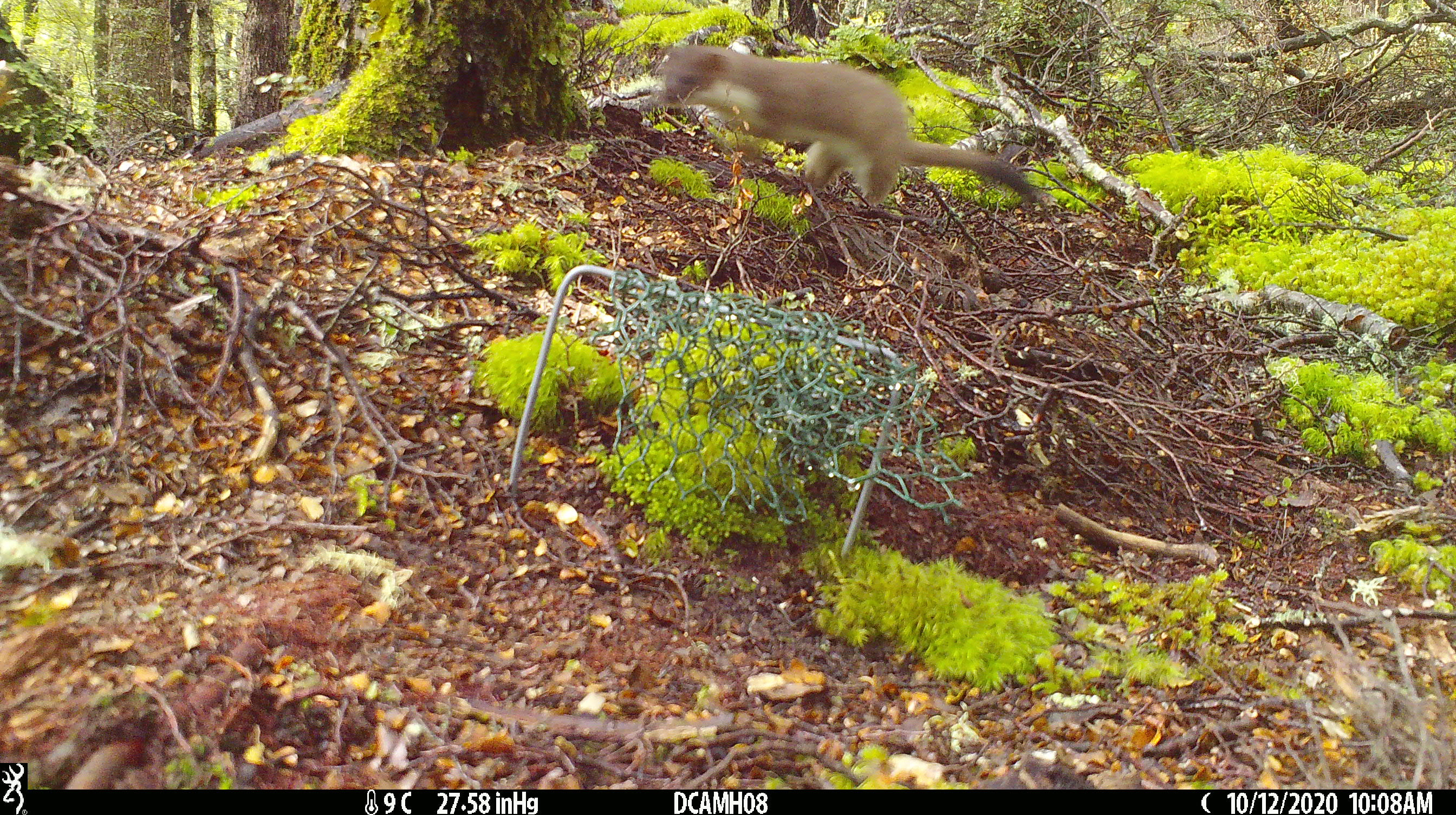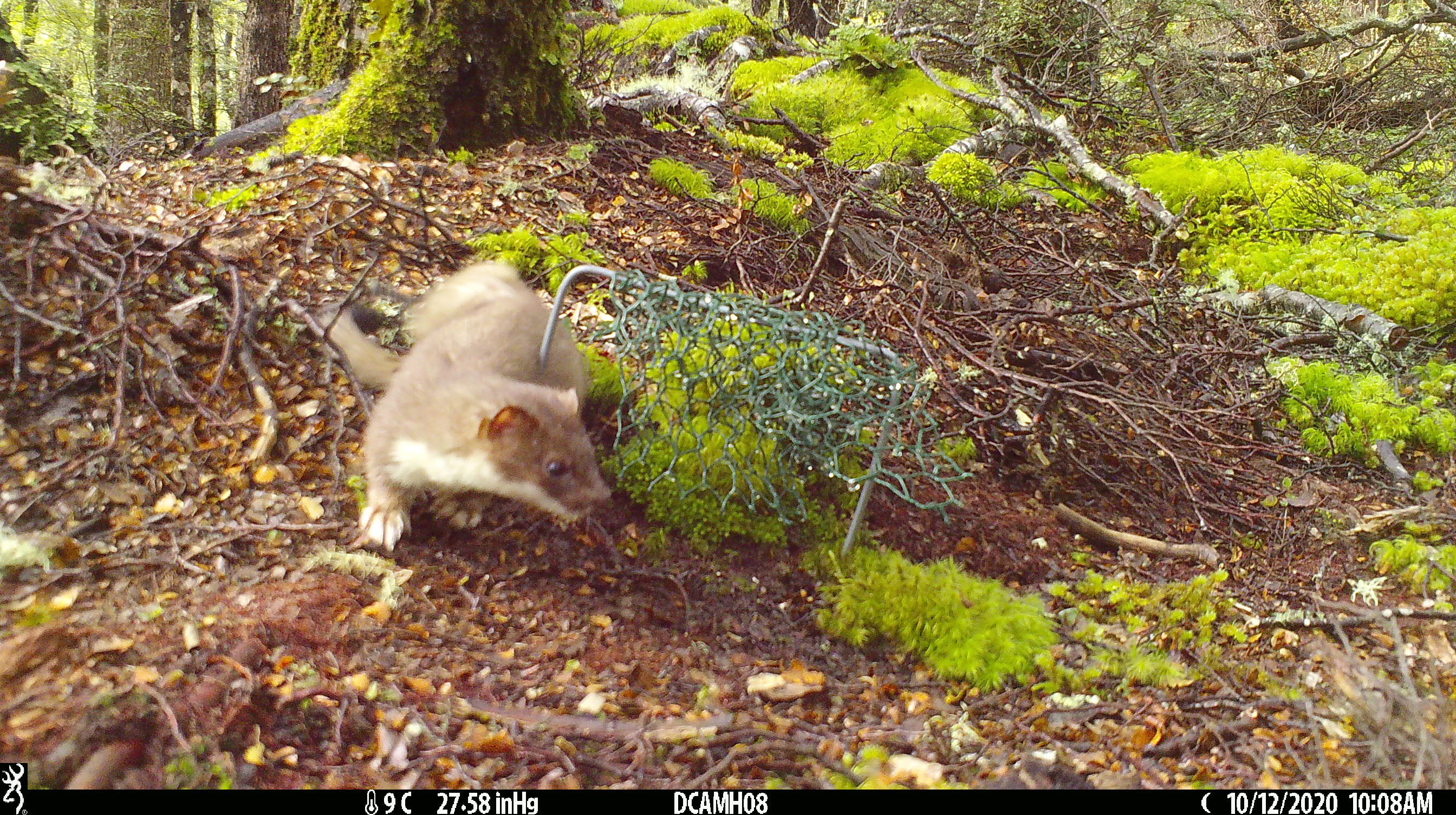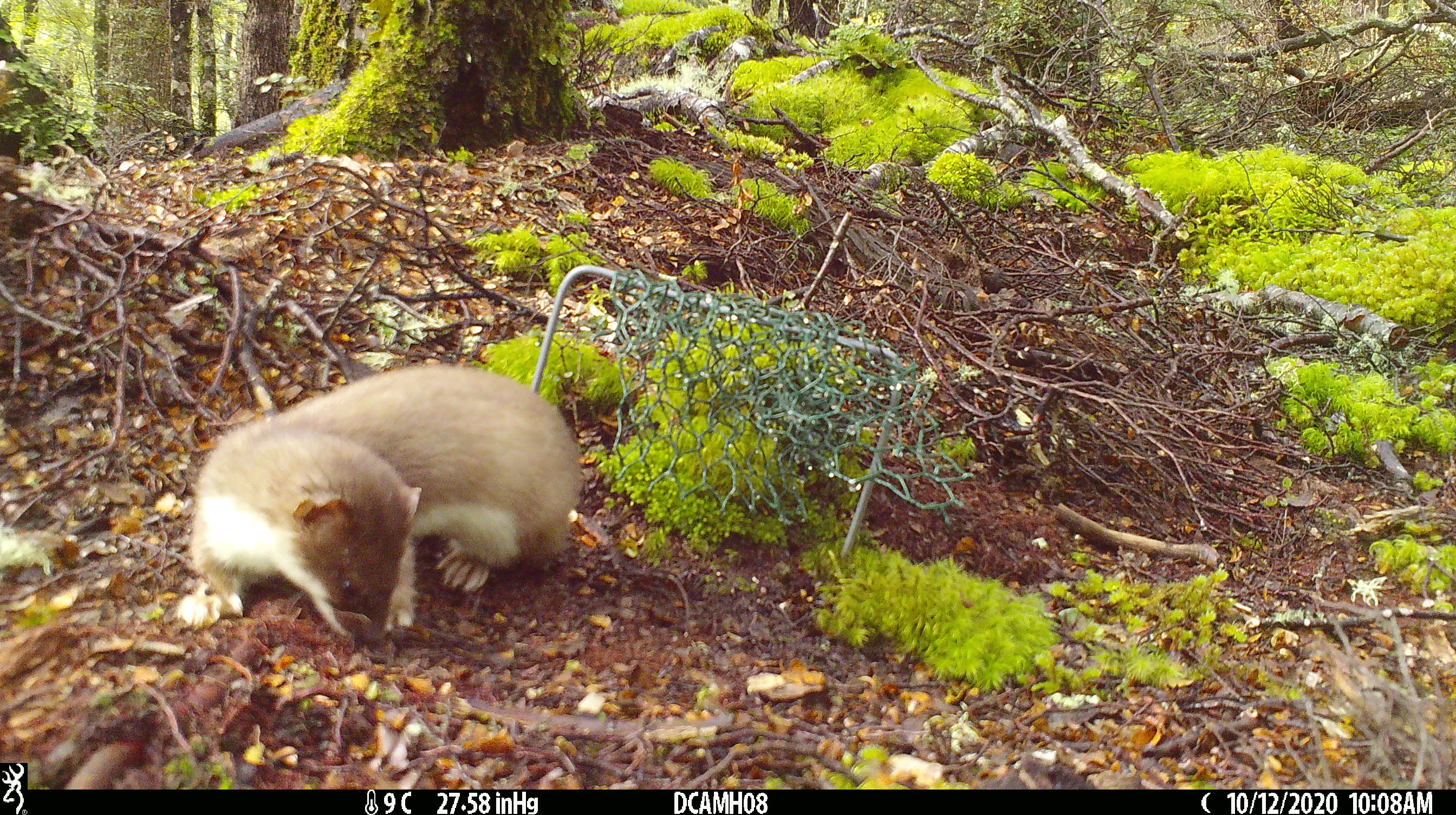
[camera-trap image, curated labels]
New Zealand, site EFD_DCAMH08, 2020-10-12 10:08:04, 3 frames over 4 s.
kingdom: Animalia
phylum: Chordata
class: Mammalia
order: Carnivora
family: Mustelidae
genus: Mustela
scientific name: Mustela erminea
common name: stoat